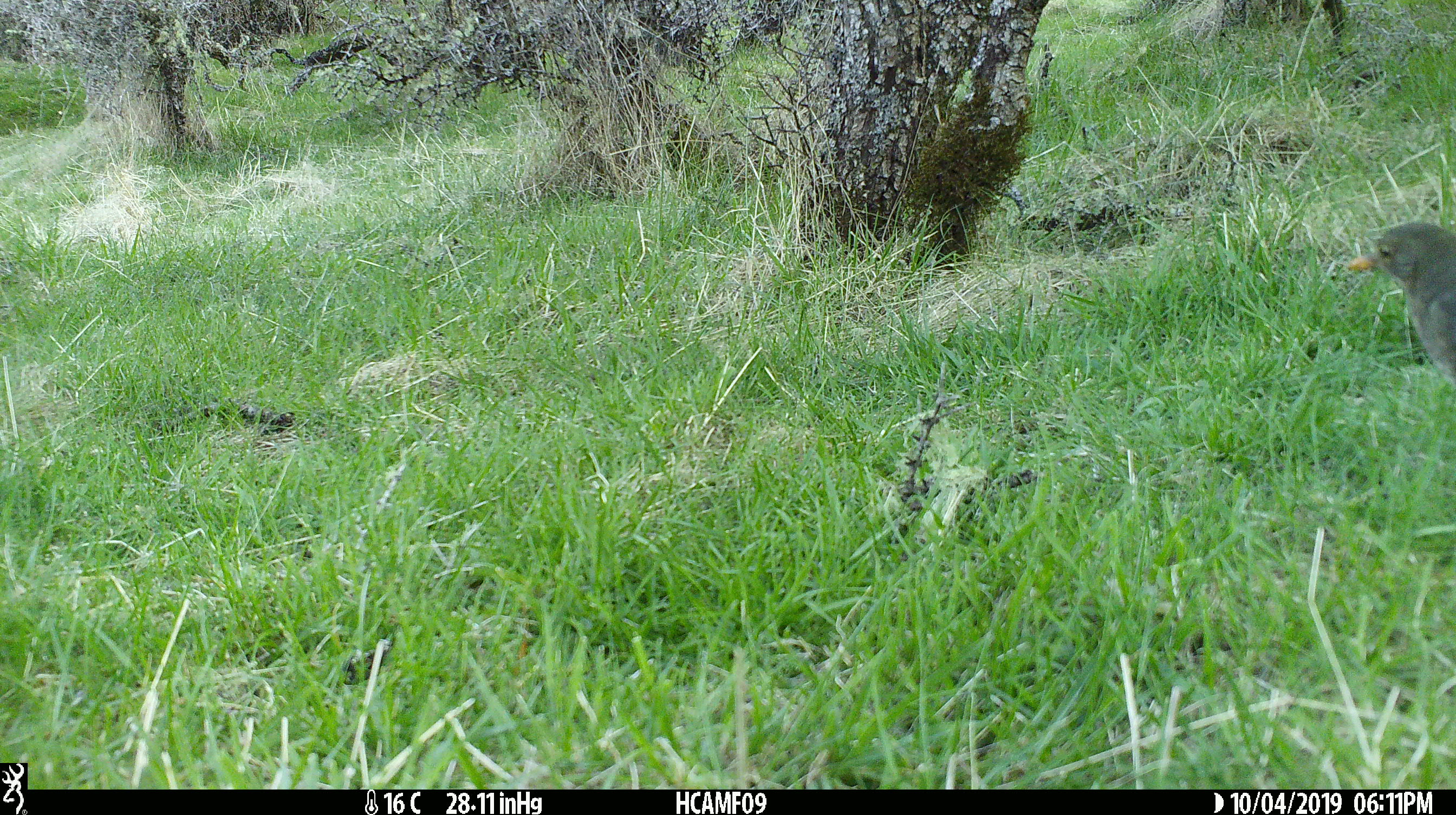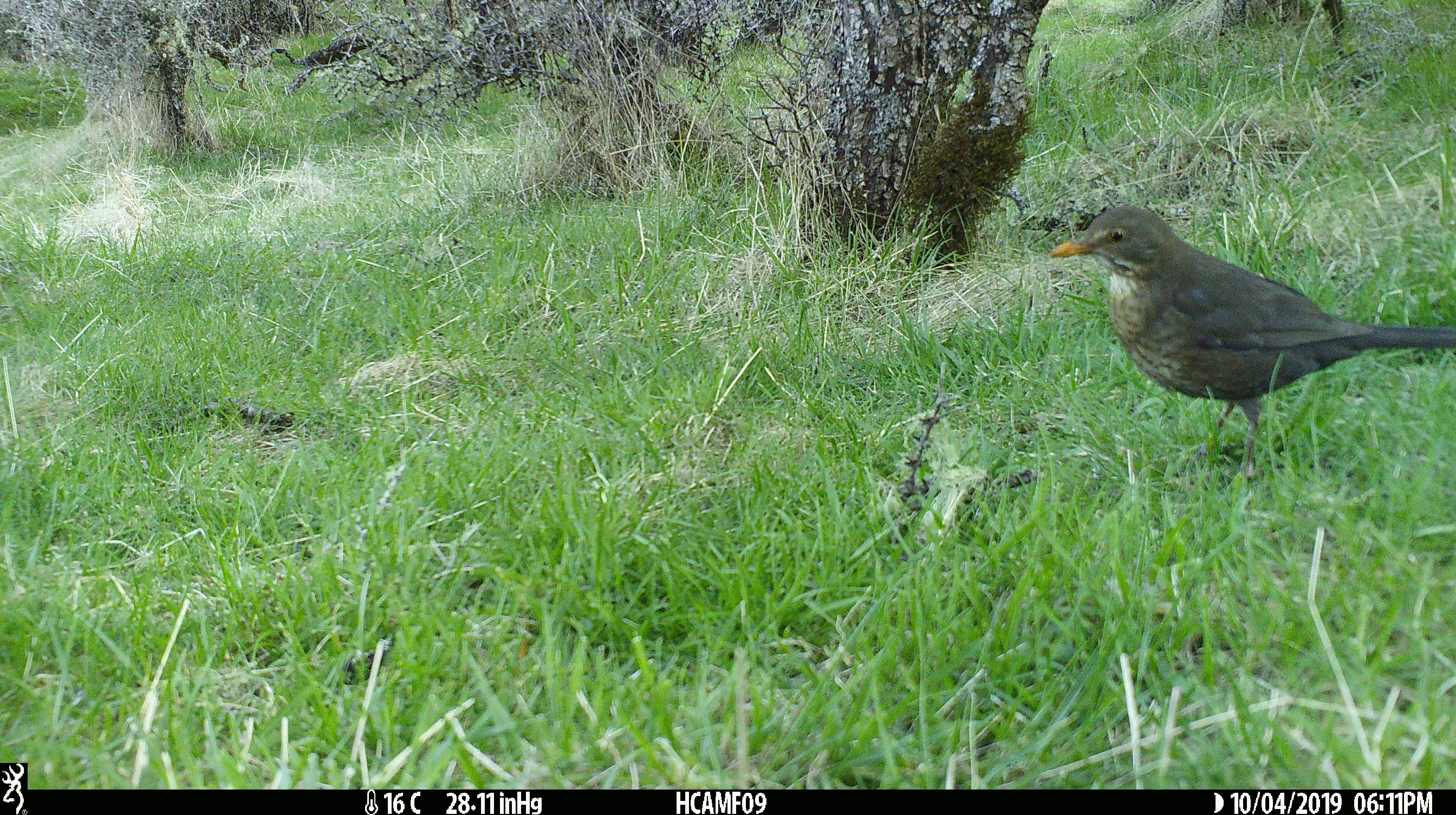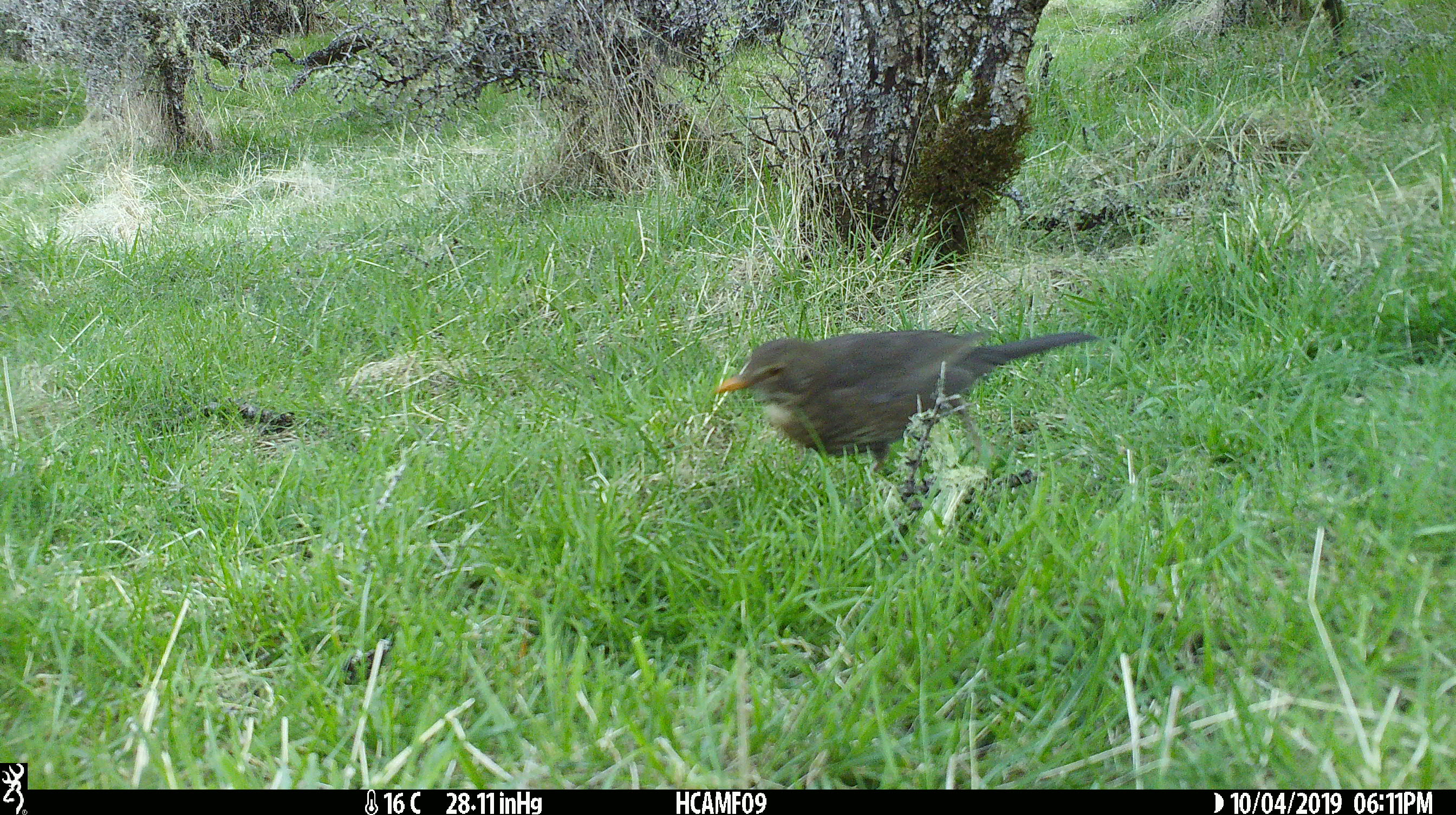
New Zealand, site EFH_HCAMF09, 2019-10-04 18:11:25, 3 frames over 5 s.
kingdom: Animalia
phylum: Chordata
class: Aves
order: Passeriformes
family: Turdidae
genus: Turdus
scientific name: Turdus merula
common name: eurasian blackbird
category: blackbird